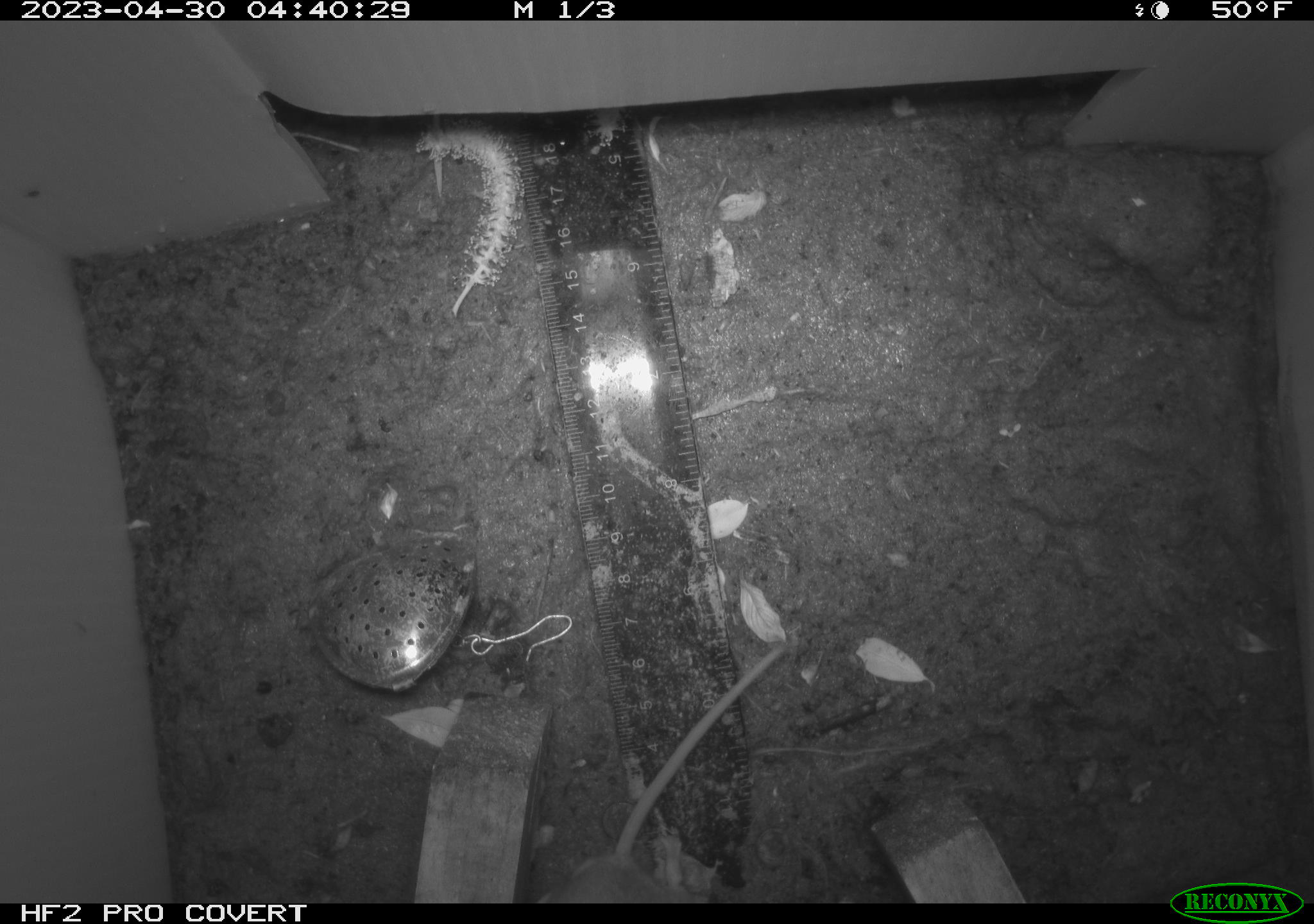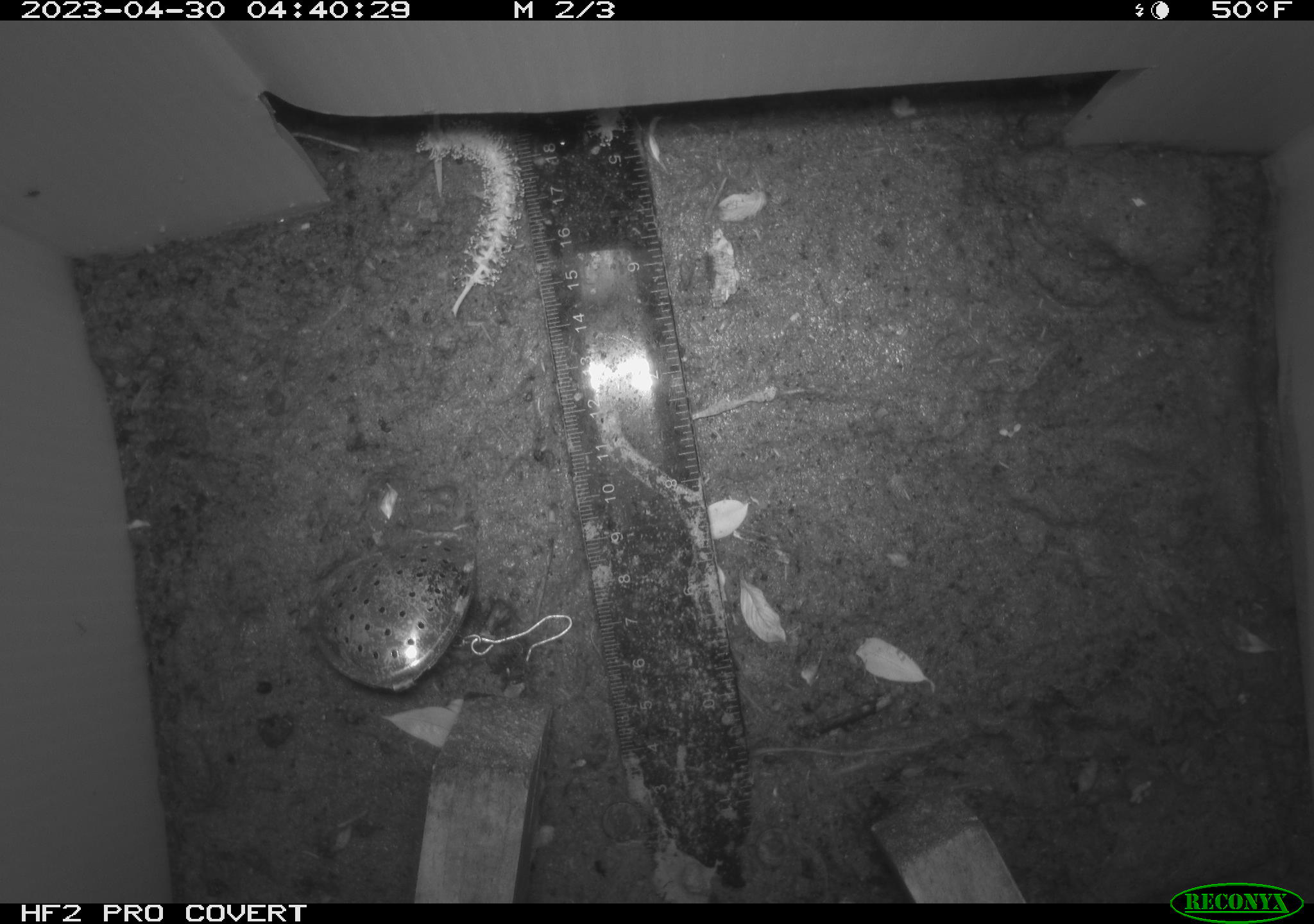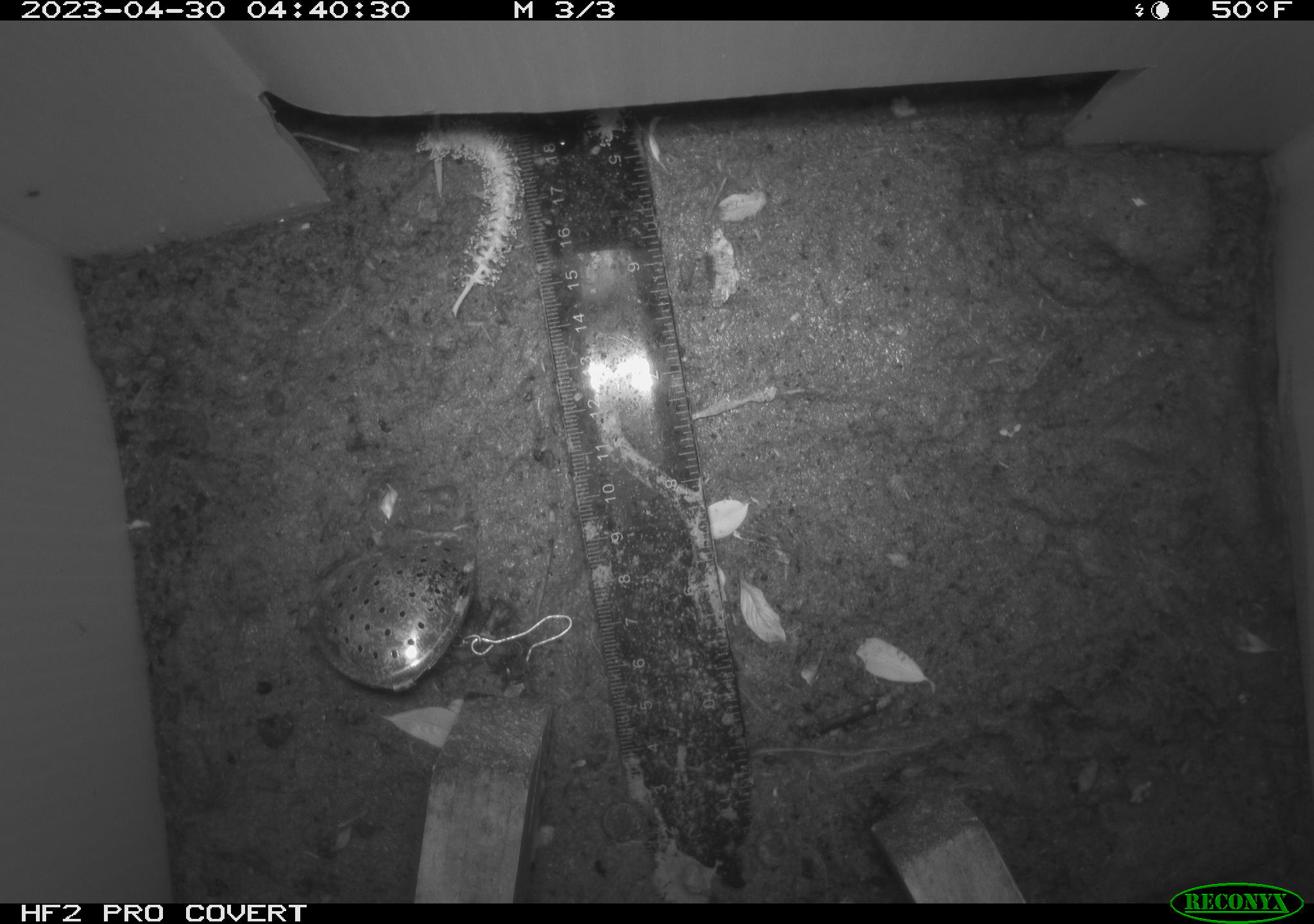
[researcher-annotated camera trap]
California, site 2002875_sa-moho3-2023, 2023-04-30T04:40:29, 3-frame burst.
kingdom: Animalia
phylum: Chordata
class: Mammalia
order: Rodentia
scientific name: Rodentia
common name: mouse species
Mouse species (Rodentia).